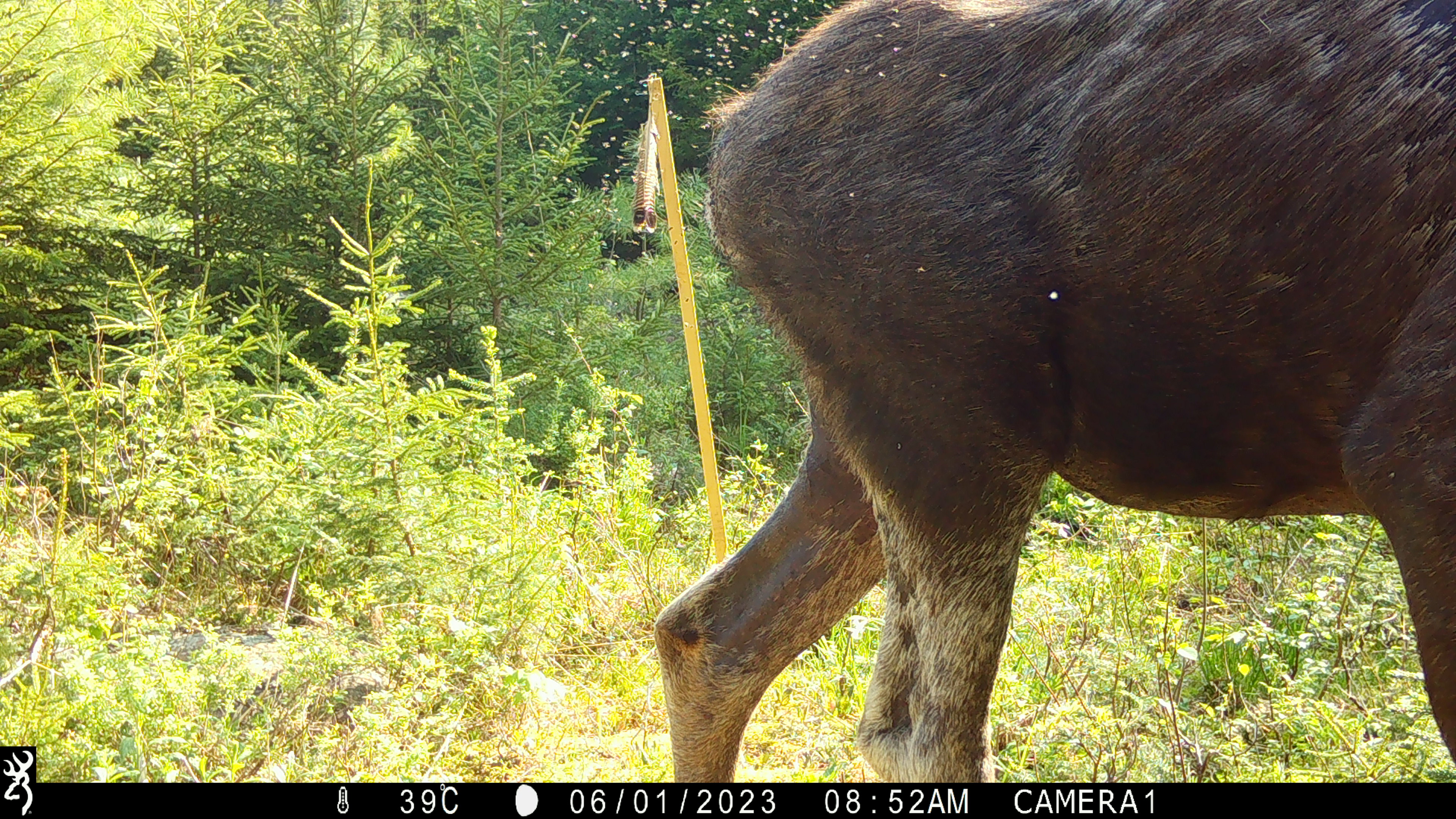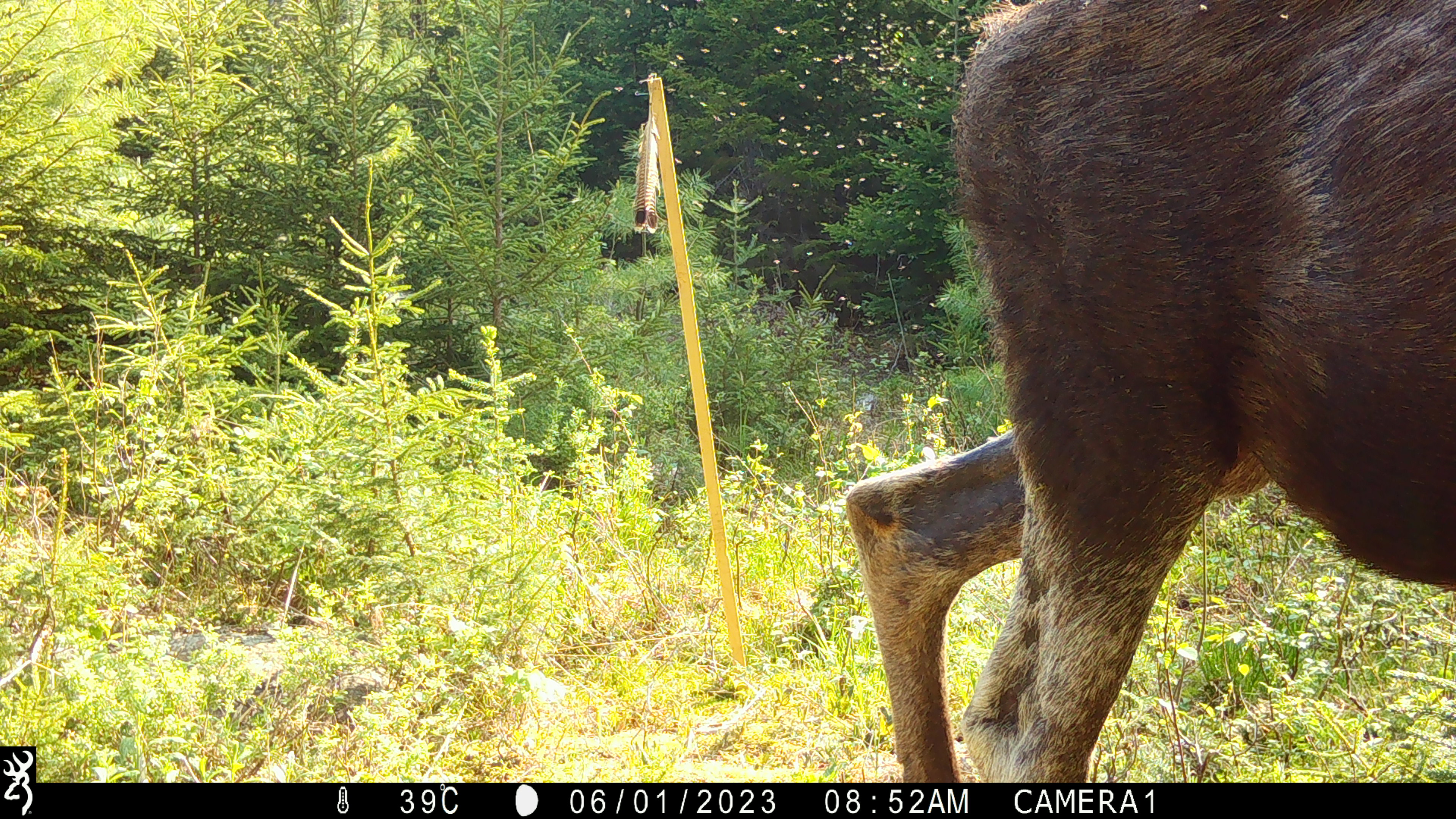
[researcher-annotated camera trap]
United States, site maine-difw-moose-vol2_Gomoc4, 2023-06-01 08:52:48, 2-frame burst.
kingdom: Animalia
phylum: Chordata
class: Mammalia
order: Artiodactyla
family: Cervidae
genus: Alces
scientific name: Alces alces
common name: moose